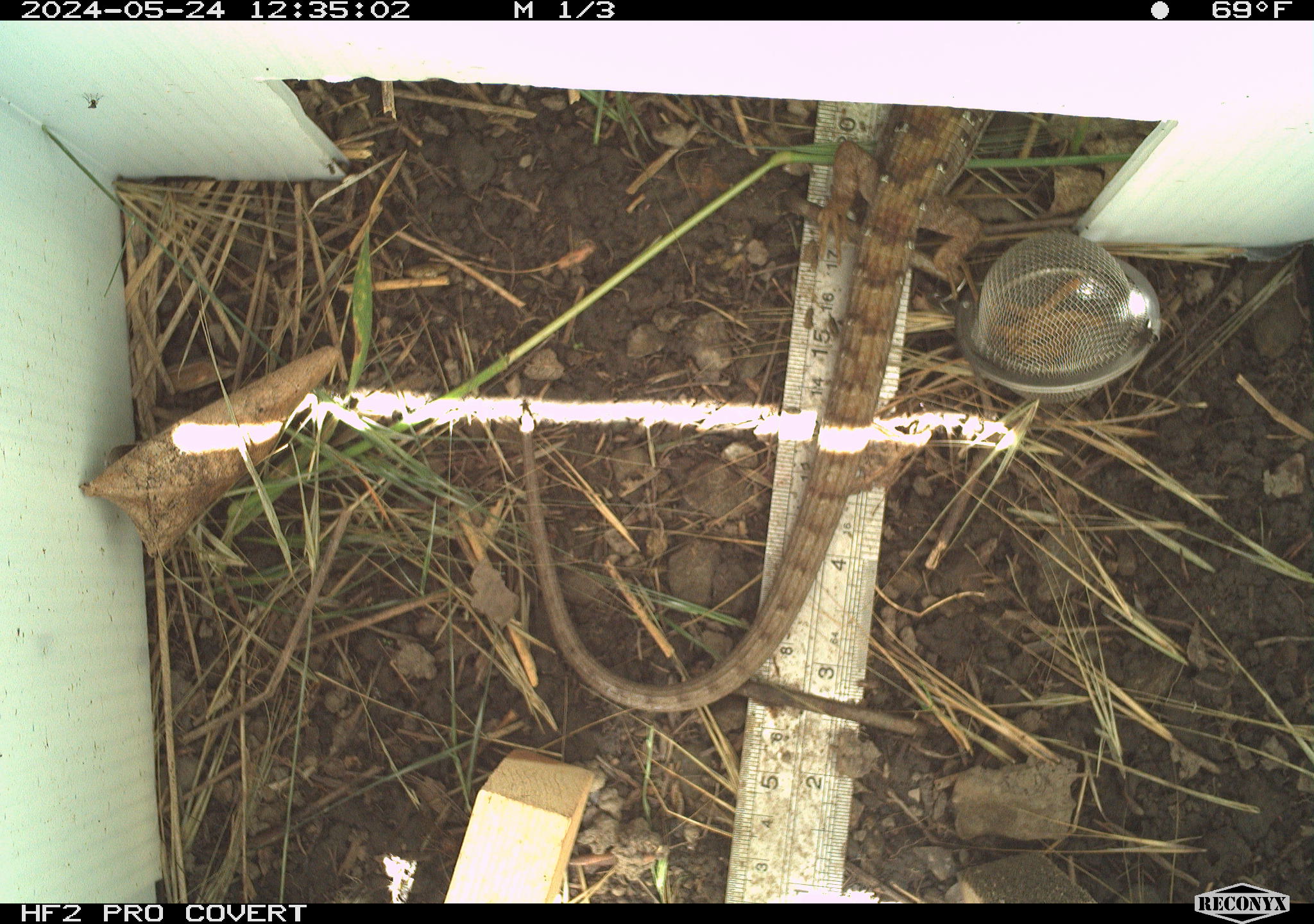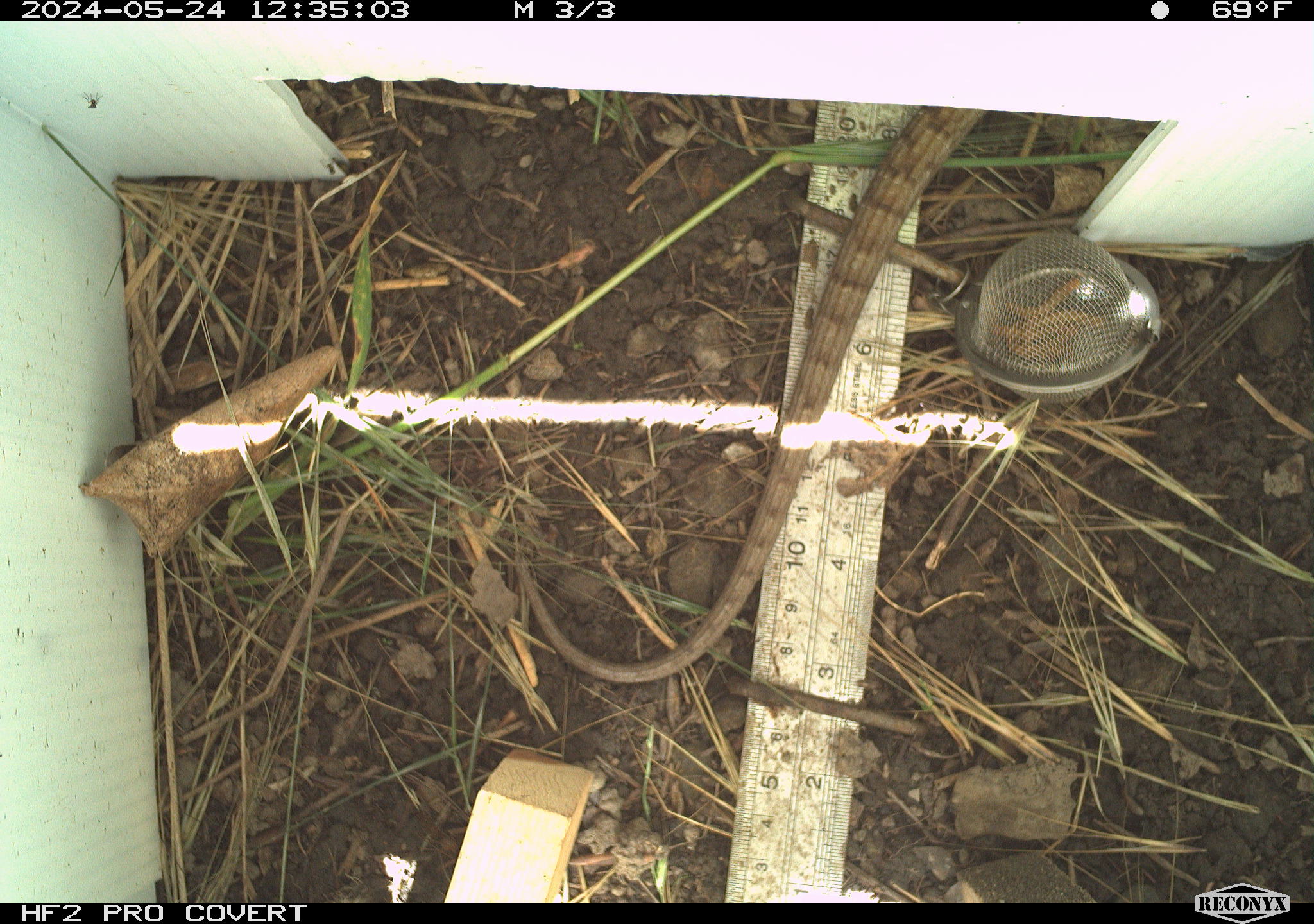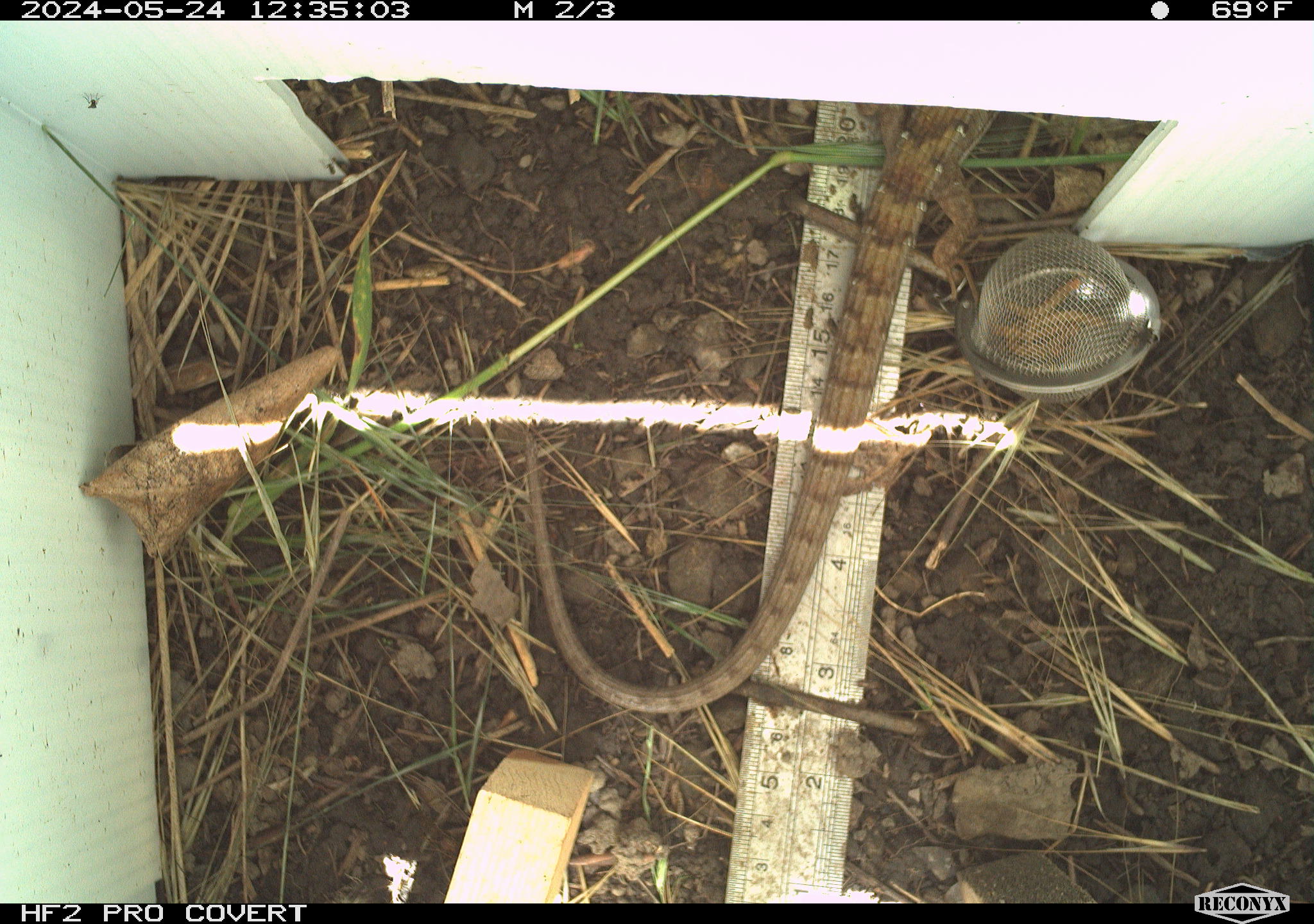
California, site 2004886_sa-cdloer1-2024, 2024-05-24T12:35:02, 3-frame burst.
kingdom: Animalia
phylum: Chordata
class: Reptilia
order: Squamata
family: Anguidae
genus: Elgaria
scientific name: Elgaria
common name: alligator lizards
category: elgaria species